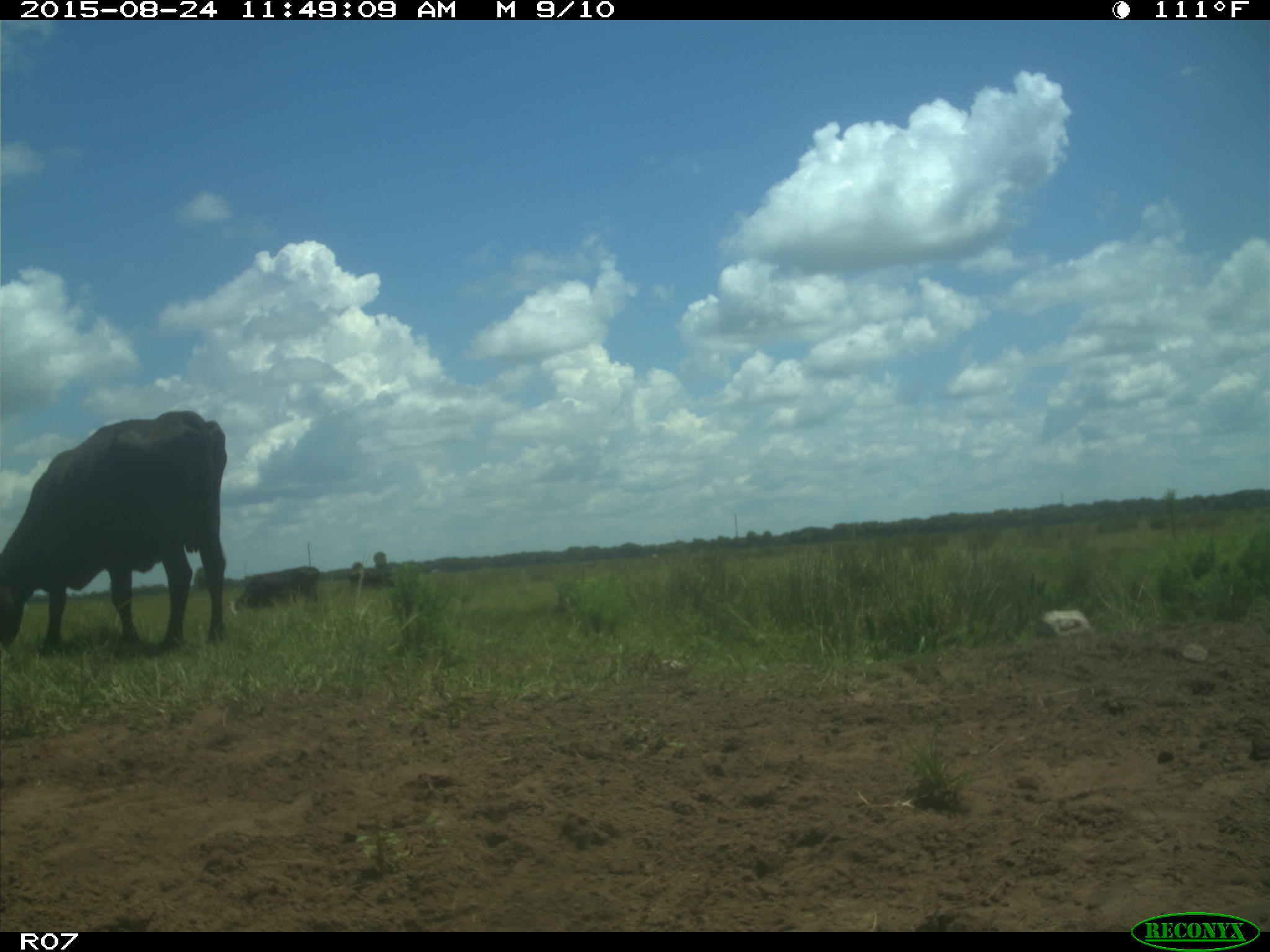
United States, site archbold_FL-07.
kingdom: Animalia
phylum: Chordata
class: Mammalia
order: Artiodactyla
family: Bovidae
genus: Bos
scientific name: Bos taurus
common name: domestic cow